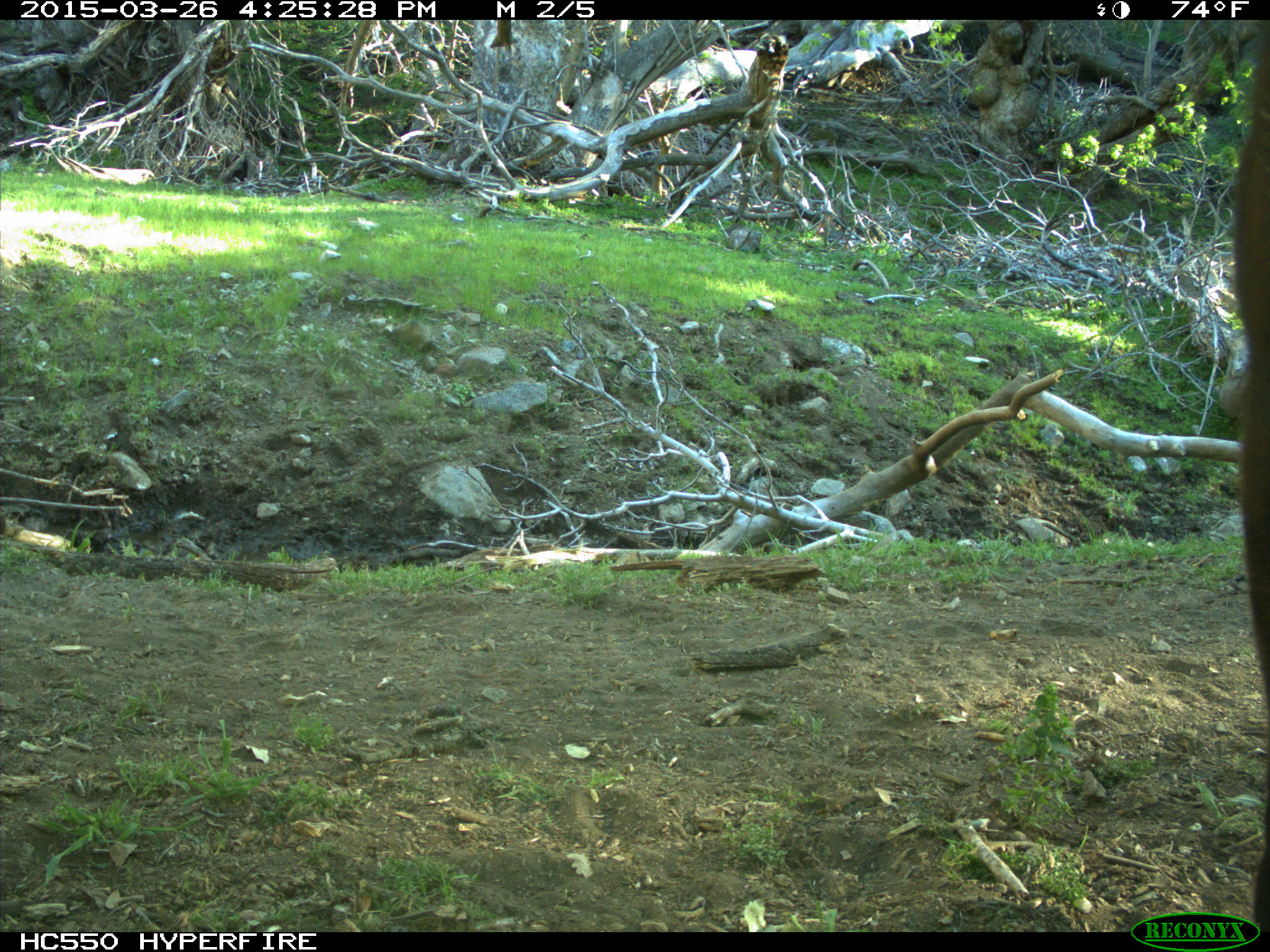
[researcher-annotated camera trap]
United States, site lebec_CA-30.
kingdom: Animalia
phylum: Chordata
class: Mammalia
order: Artiodactyla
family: Bovidae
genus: Bos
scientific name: Bos taurus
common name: domestic cow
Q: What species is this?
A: Bos taurus (domestic cow).